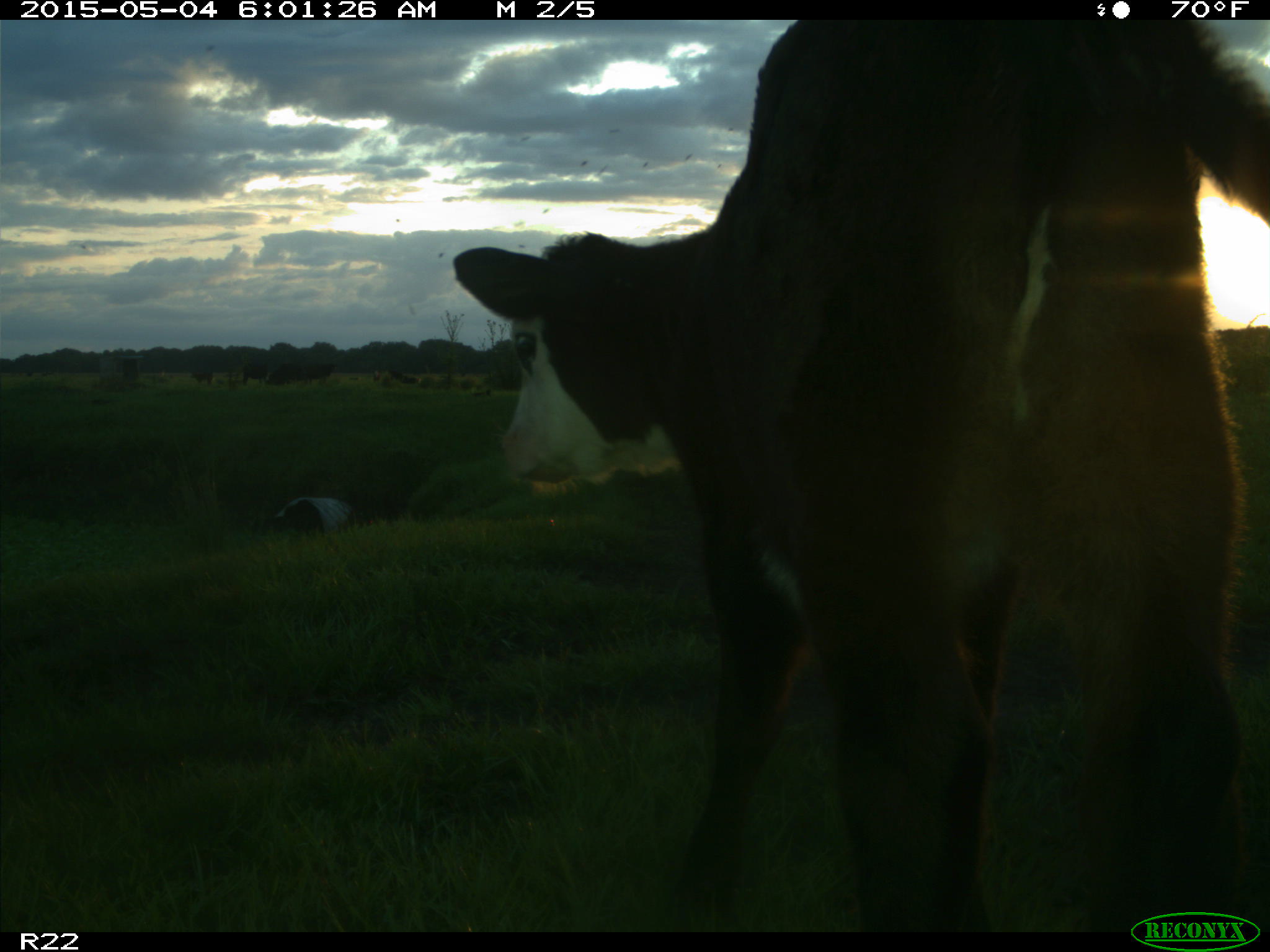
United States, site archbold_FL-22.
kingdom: Animalia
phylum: Chordata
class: Mammalia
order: Artiodactyla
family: Bovidae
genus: Bos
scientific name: Bos taurus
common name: domestic cow